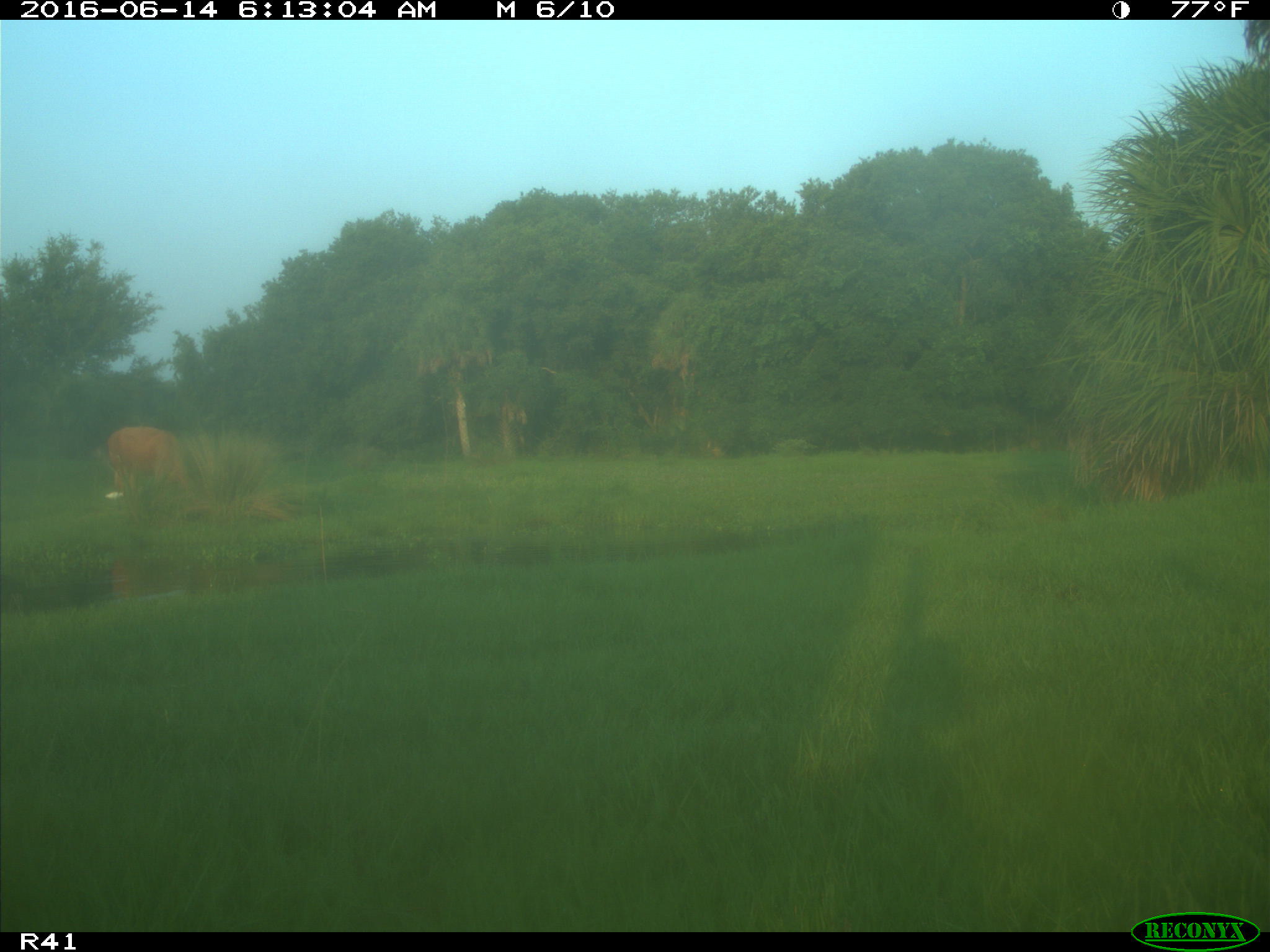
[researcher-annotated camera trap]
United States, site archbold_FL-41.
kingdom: Animalia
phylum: Chordata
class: Mammalia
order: Artiodactyla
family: Bovidae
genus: Bos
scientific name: Bos taurus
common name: domestic cow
Bos taurus (domestic cow).